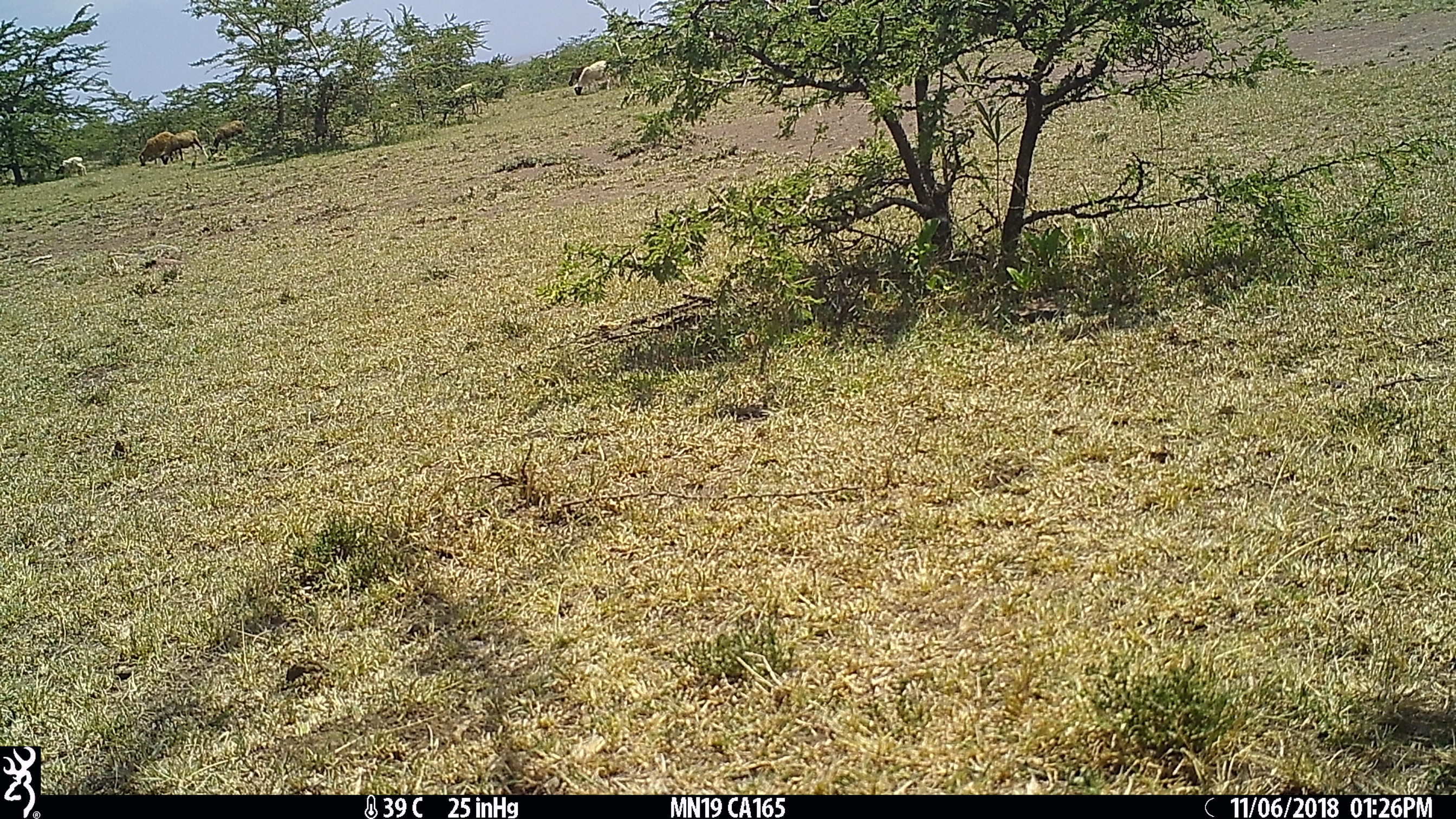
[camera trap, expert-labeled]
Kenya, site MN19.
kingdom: Animalia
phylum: Chordata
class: Mammalia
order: Artiodactyla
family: Bovidae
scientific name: Bovidae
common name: sheep or goat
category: shoat